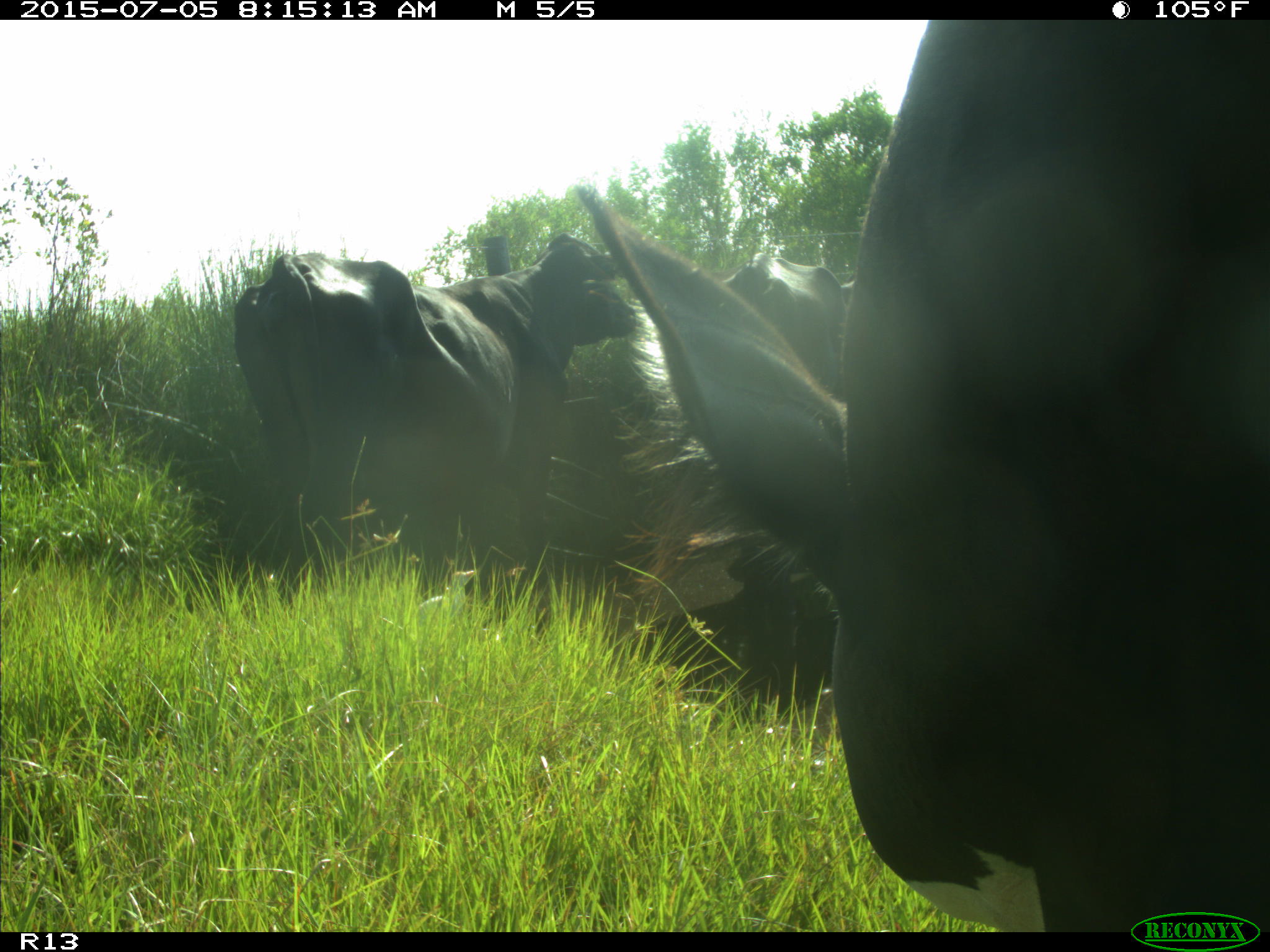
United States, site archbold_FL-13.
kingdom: Animalia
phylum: Chordata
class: Mammalia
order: Artiodactyla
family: Bovidae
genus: Bos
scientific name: Bos taurus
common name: domestic cow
Bos taurus (domestic cow).